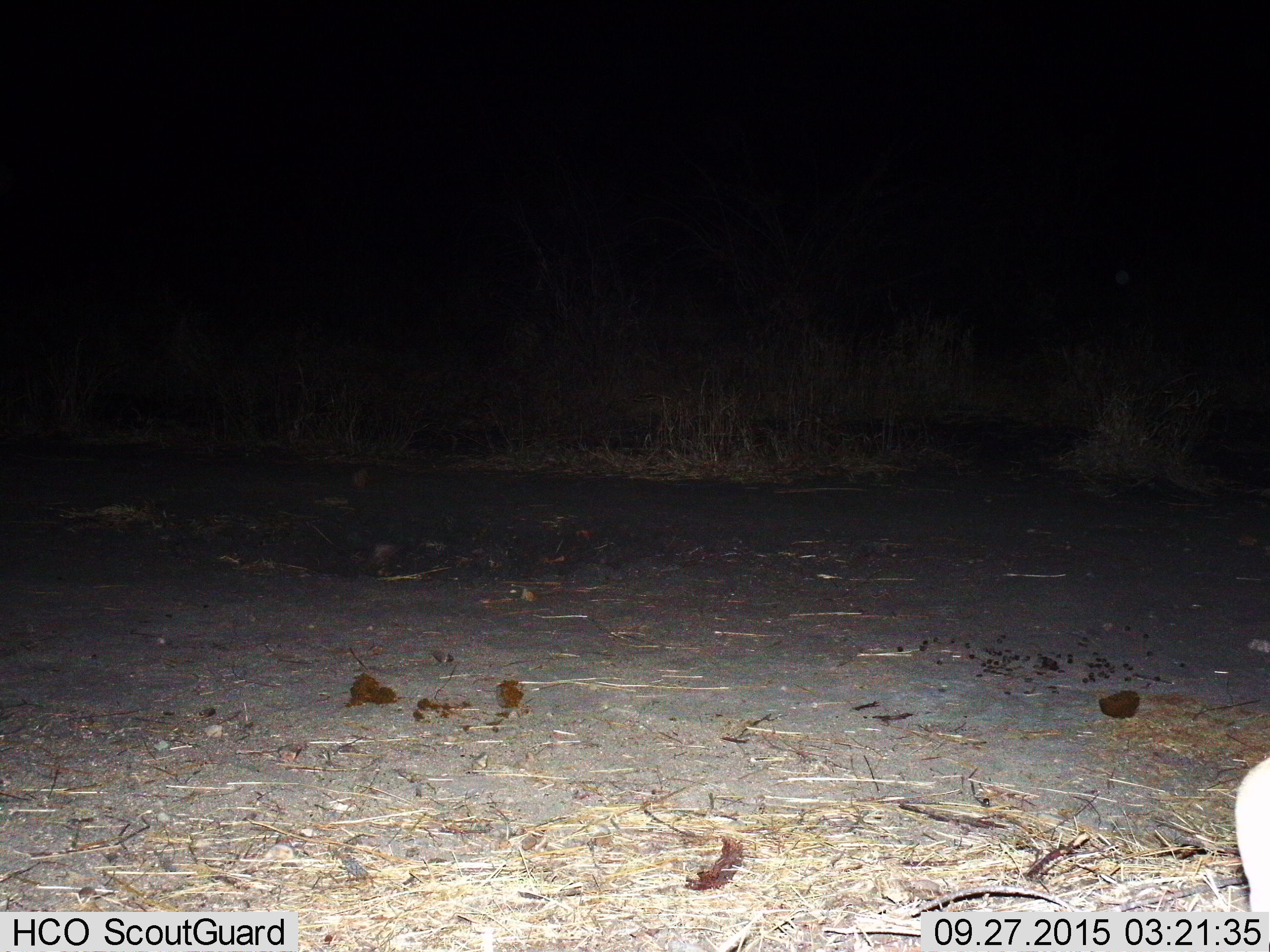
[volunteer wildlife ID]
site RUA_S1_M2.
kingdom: Animalia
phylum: Chordata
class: Mammalia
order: Carnivora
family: Herpestidae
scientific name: Herpestidae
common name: mongoose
Mongoose (Herpestidae), count 1. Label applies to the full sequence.